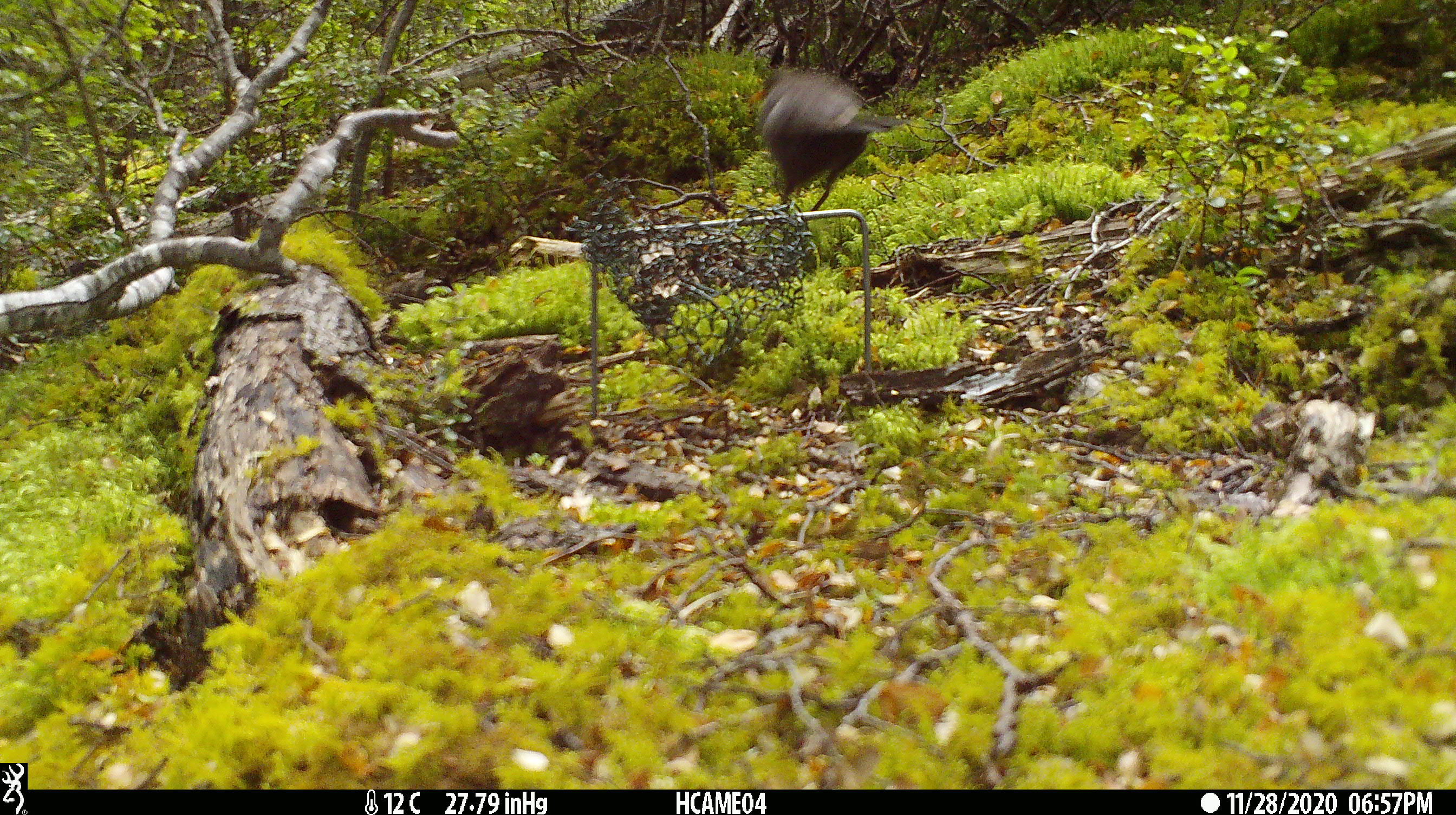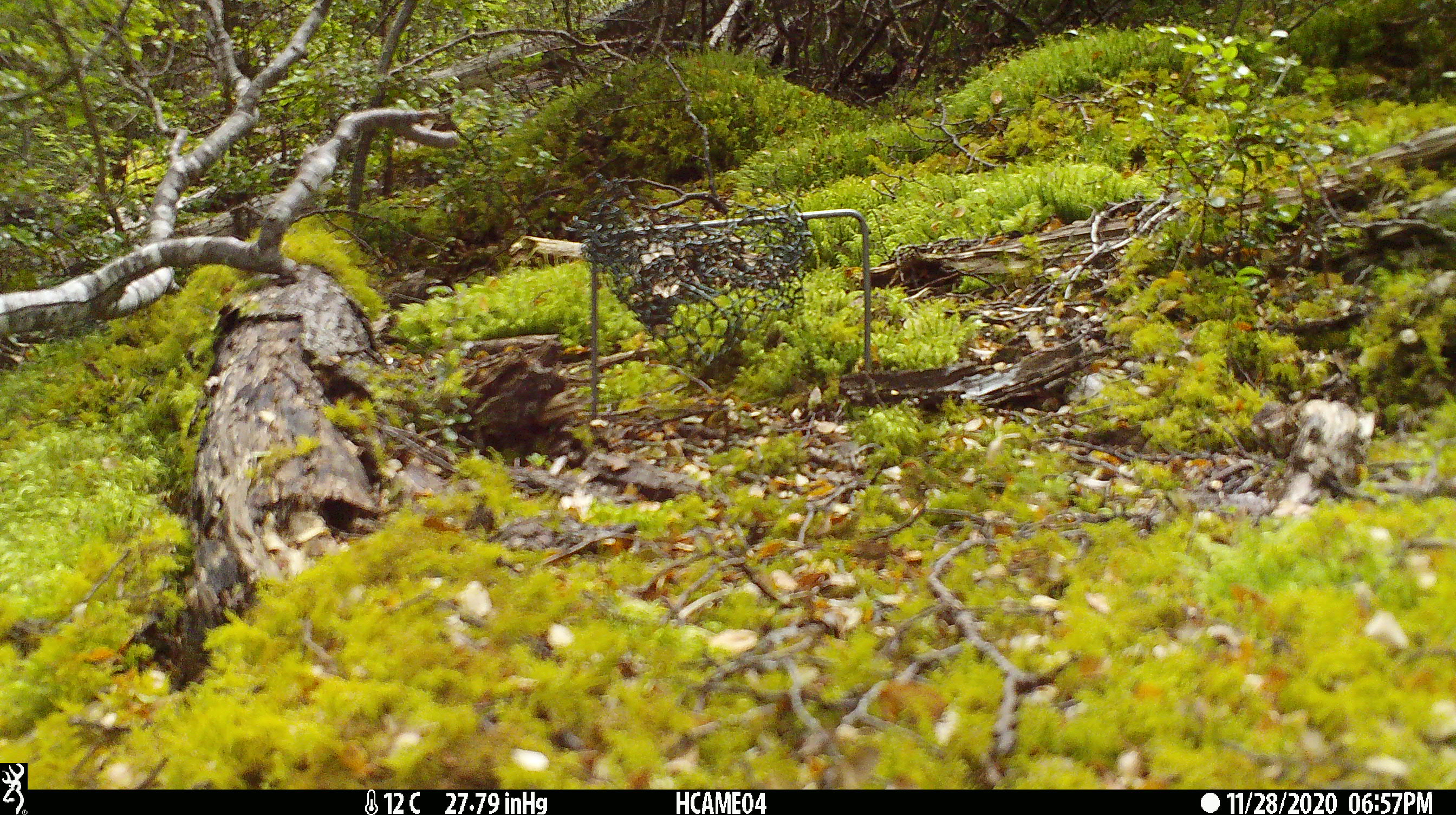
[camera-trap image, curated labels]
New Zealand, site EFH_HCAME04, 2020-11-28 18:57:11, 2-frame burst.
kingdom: Animalia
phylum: Chordata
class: Aves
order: Passeriformes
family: Turdidae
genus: Turdus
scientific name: Turdus merula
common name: eurasian blackbird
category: blackbird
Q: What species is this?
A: Blackbird (eurasian blackbird) (Turdus merula).